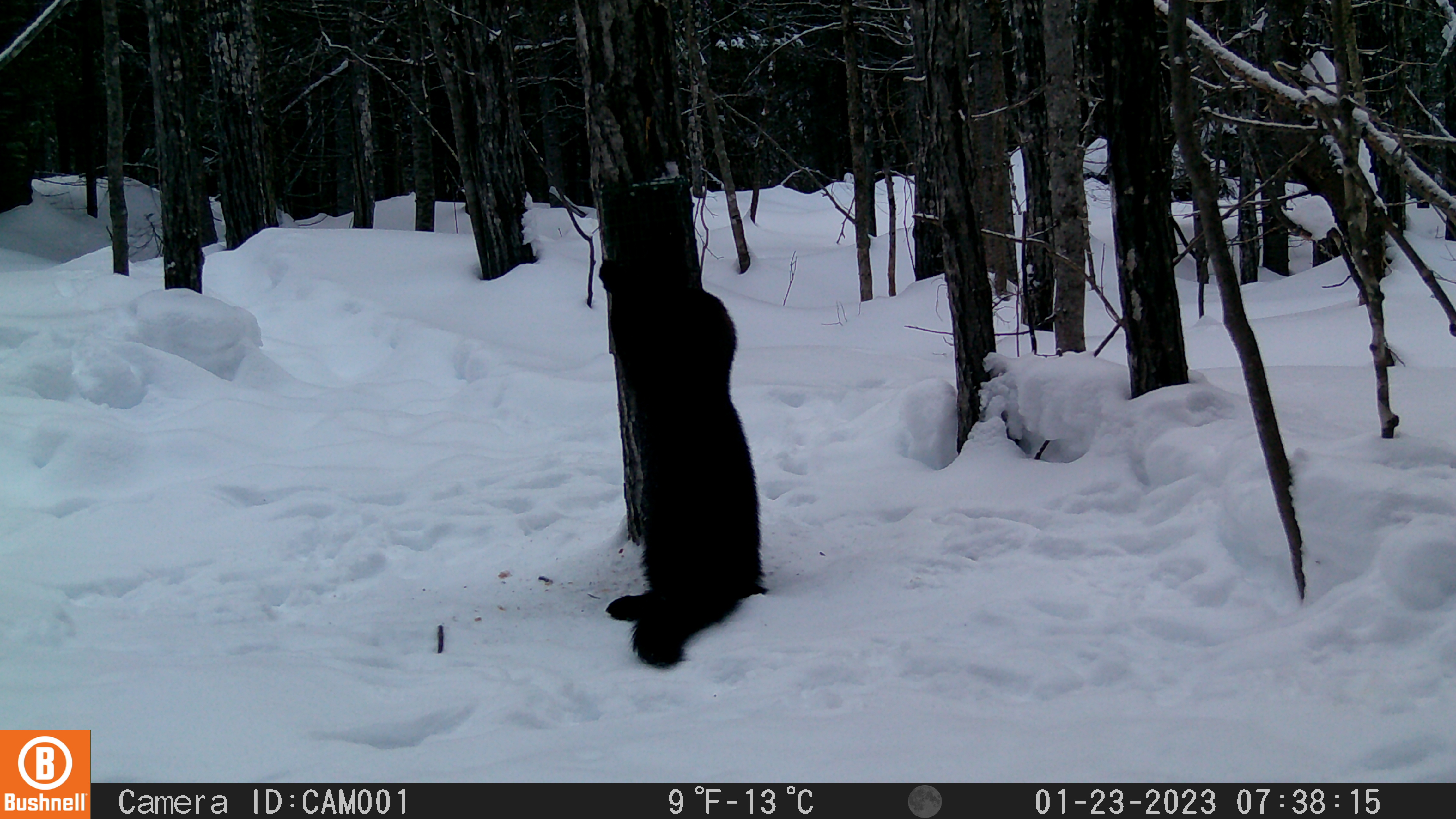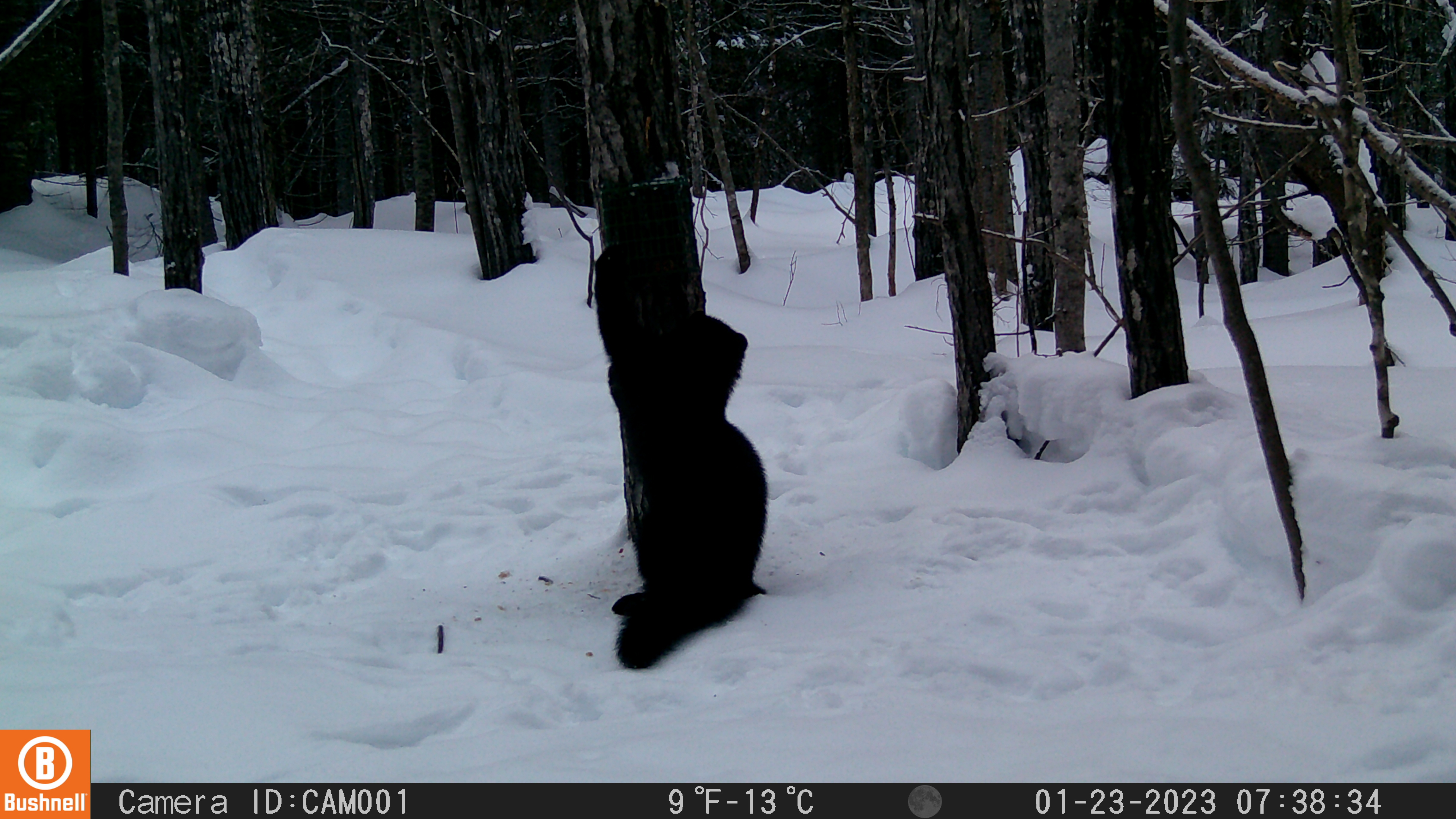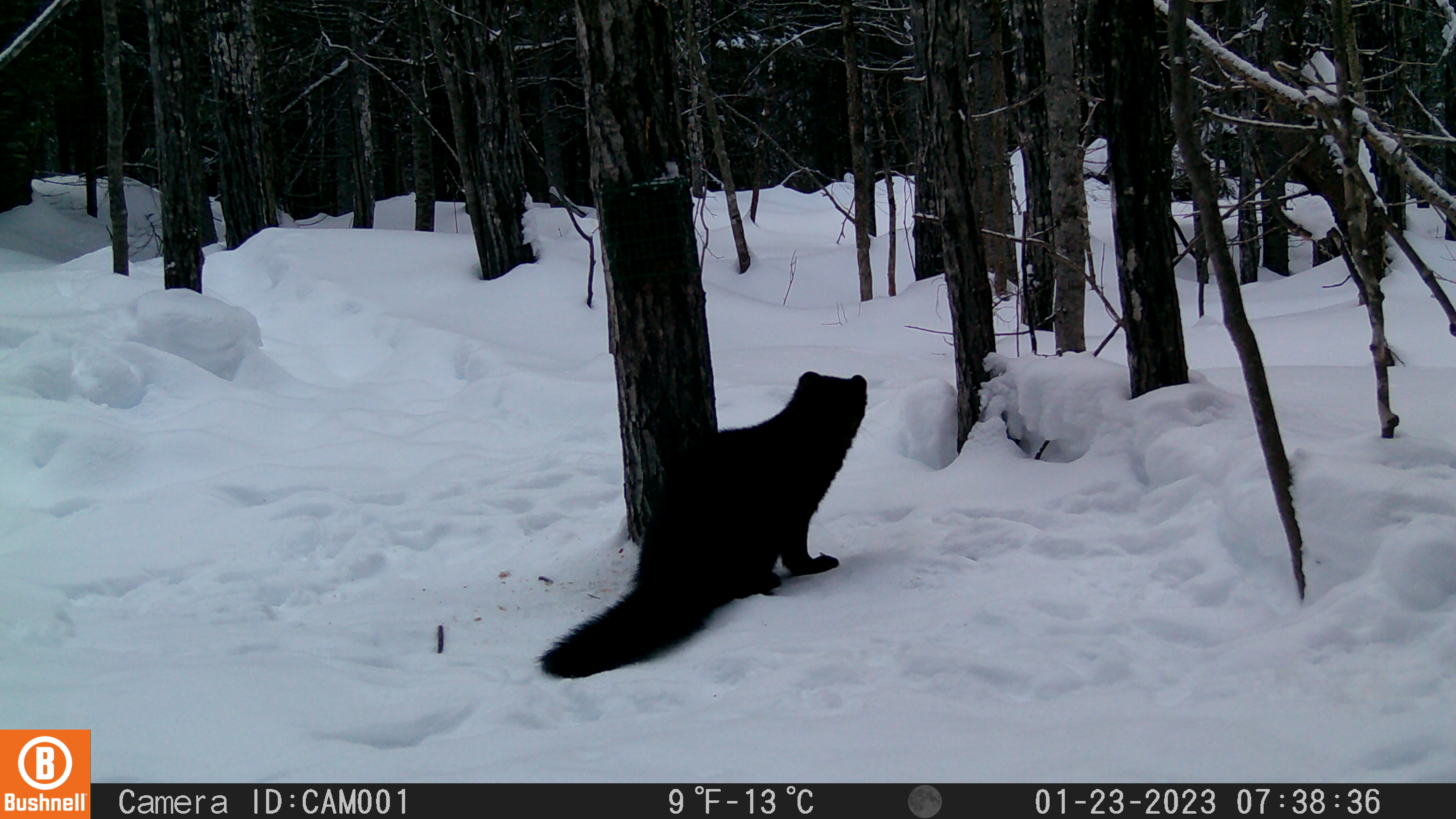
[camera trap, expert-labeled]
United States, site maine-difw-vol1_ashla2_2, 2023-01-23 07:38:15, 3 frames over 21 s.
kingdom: Animalia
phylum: Chordata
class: Mammalia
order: Carnivora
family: Mustelidae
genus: Pekania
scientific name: Pekania pennanti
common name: fisher